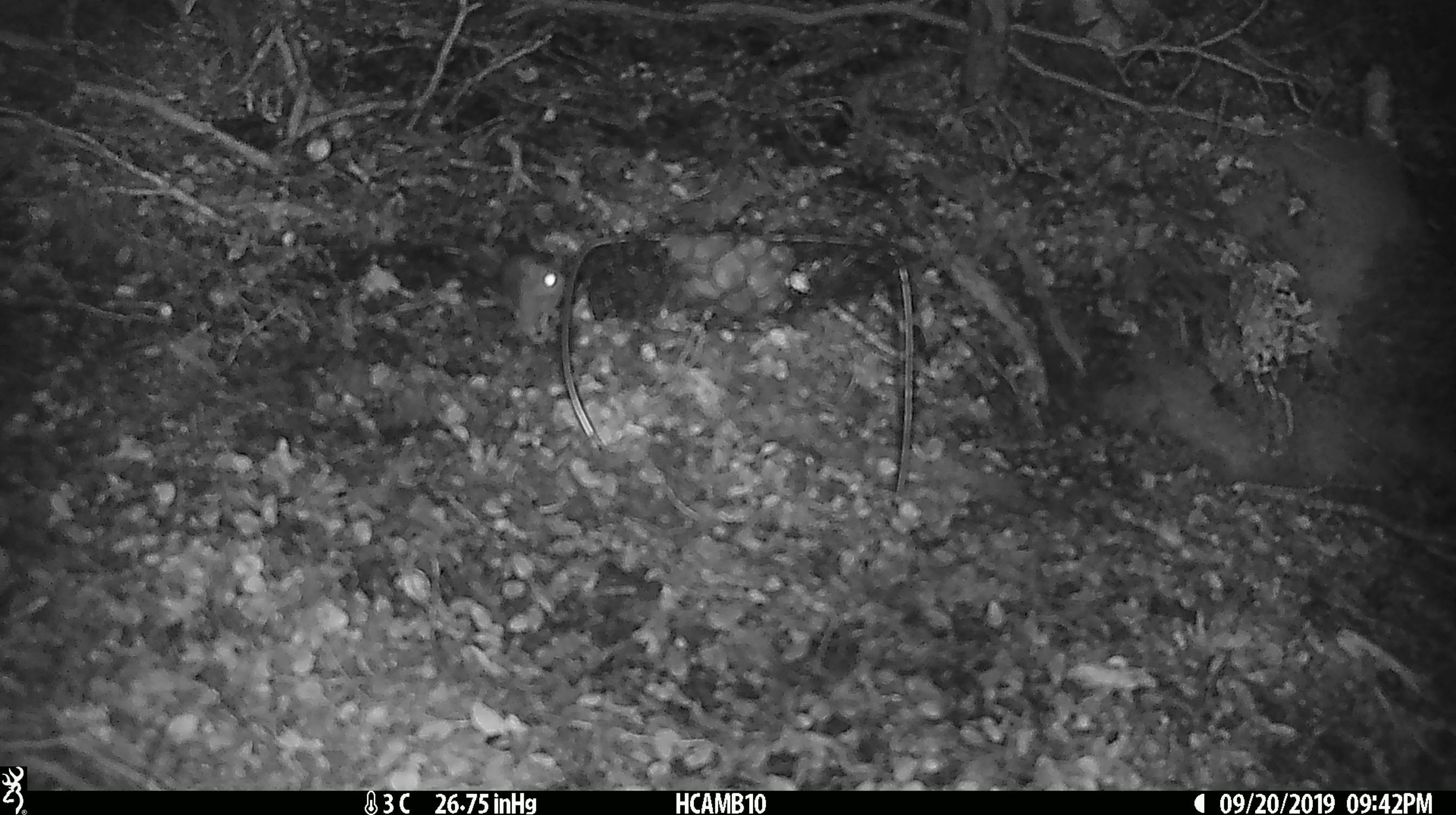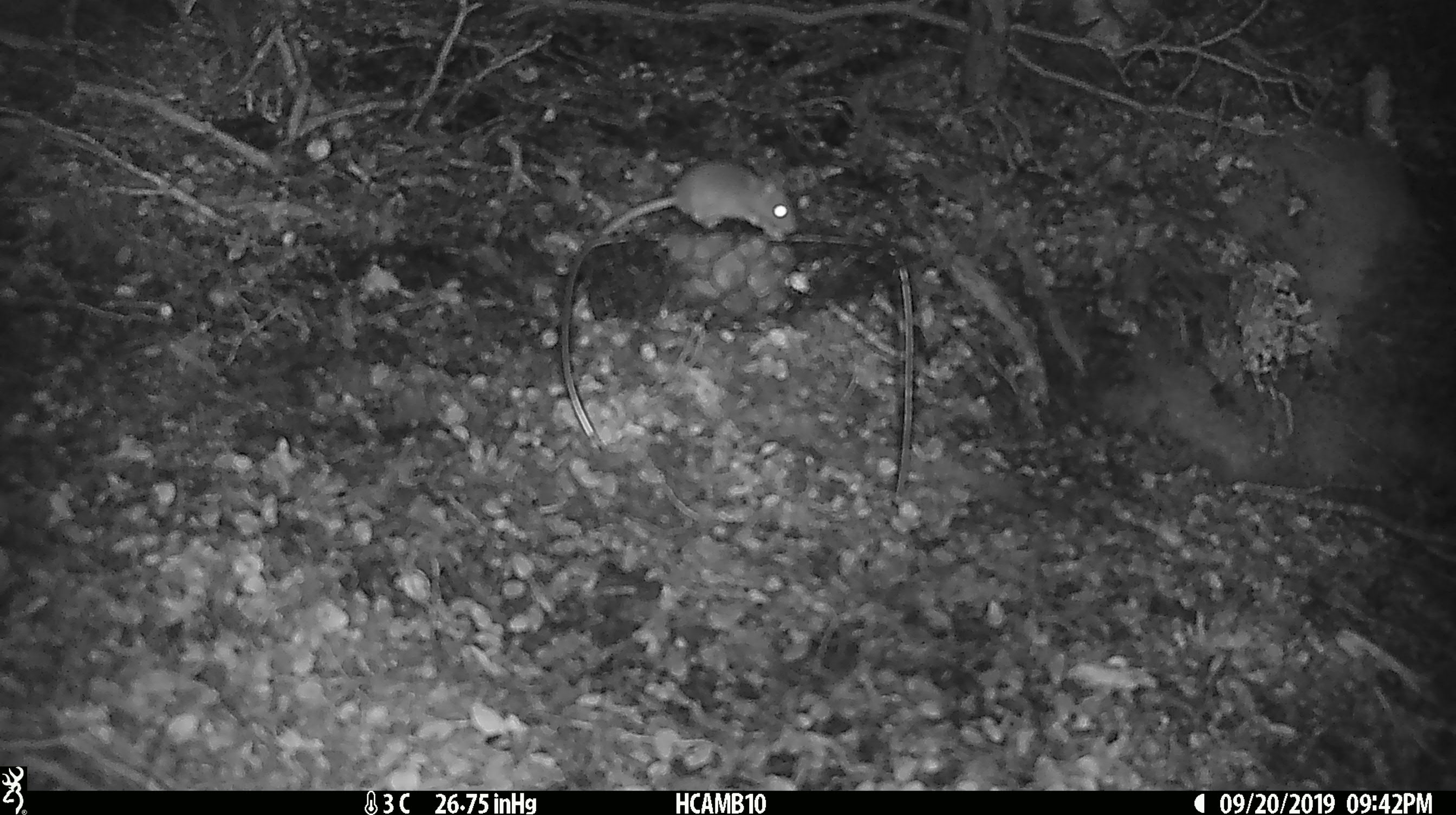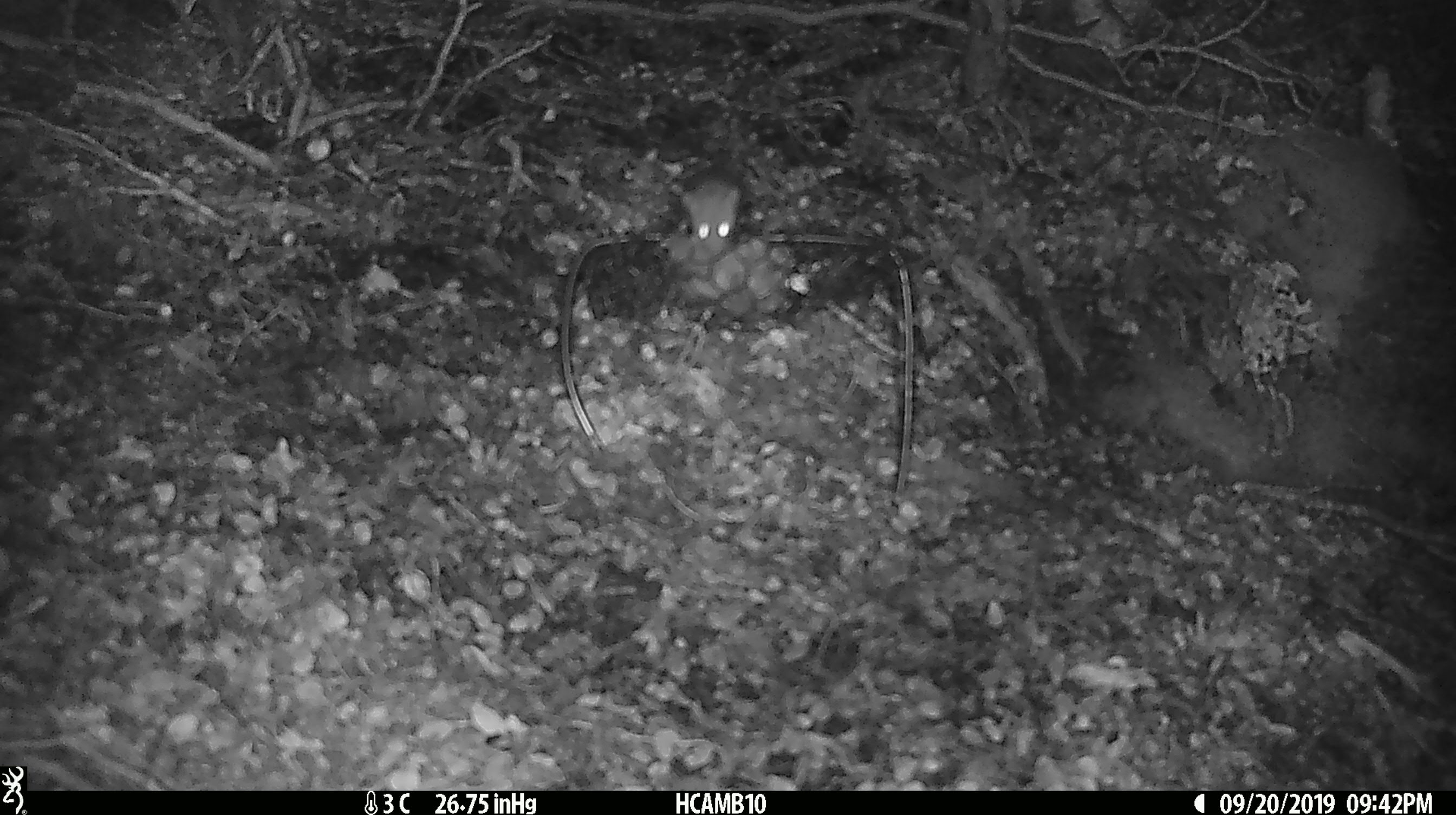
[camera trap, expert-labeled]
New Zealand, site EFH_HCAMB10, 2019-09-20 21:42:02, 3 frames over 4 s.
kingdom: Animalia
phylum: Chordata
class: Mammalia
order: Rodentia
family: Muridae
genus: Mus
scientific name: Mus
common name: mouse